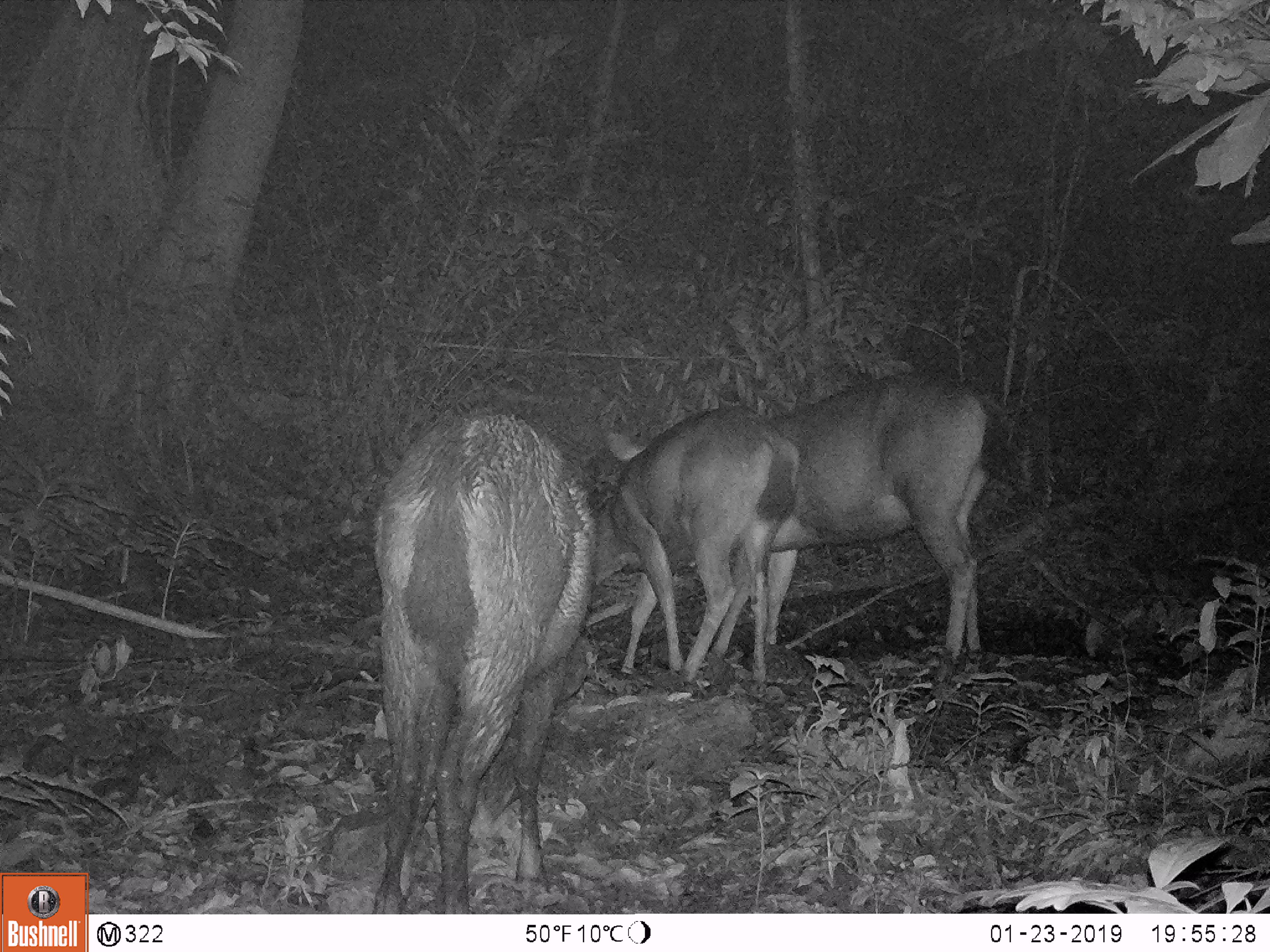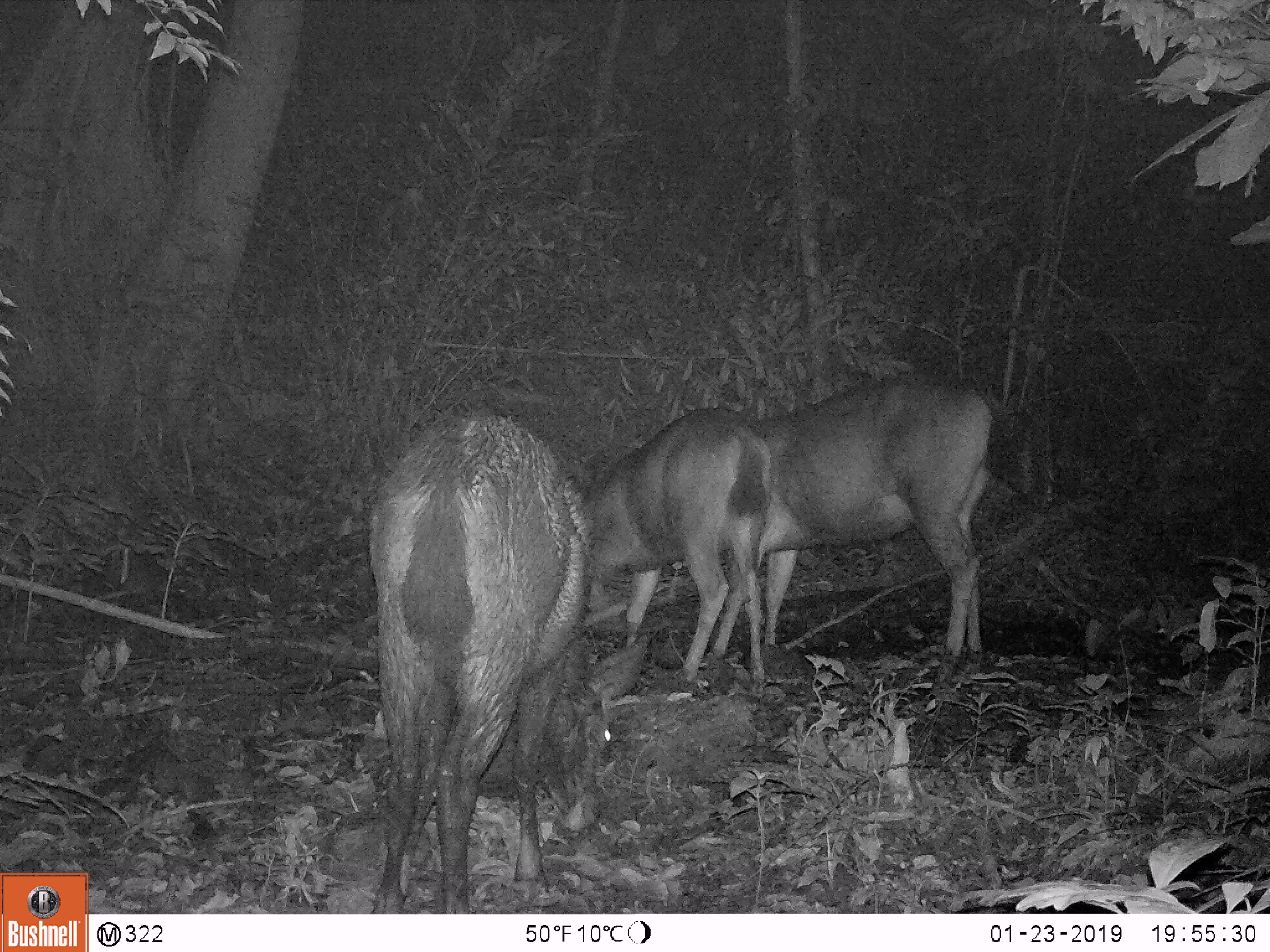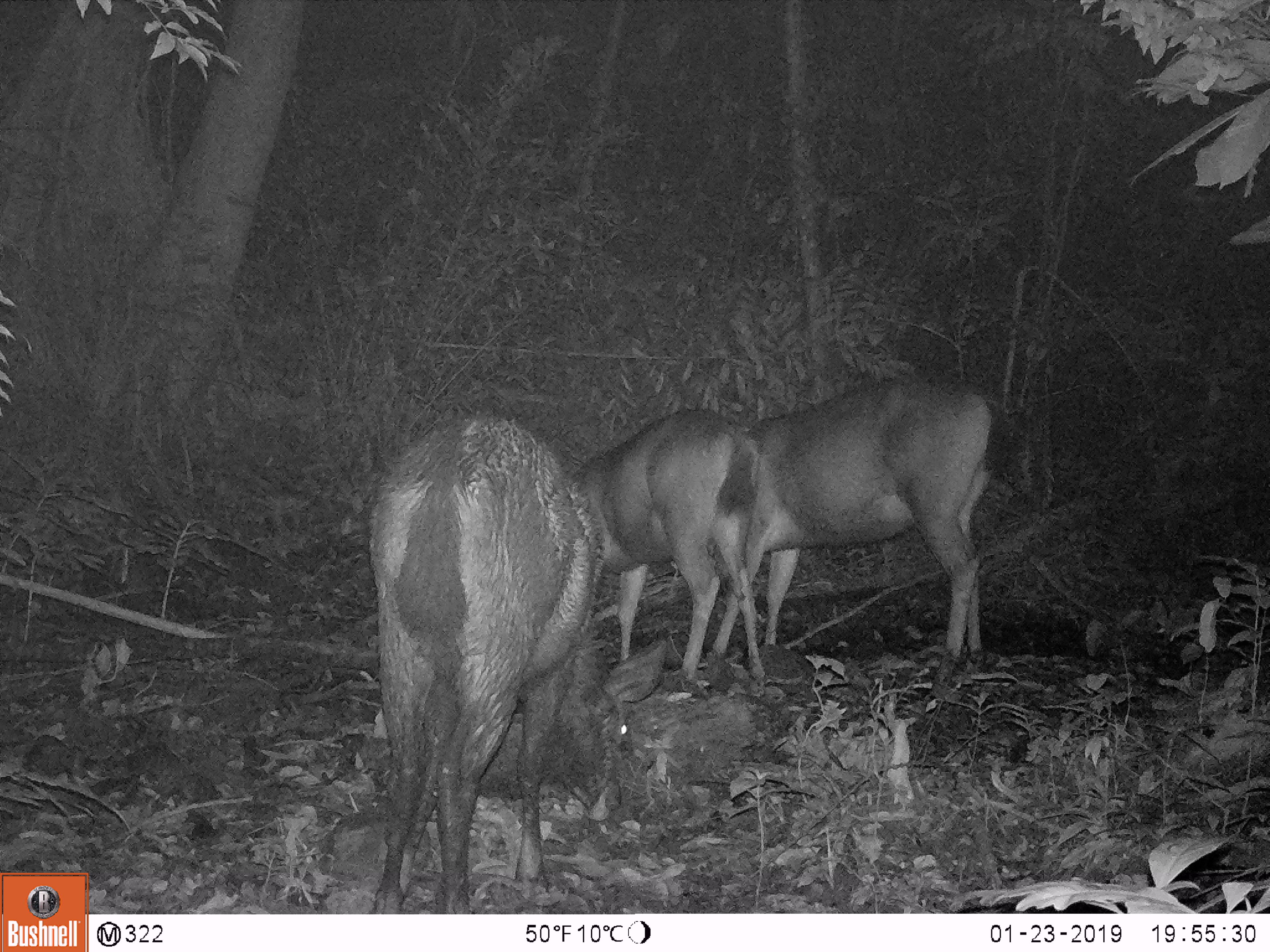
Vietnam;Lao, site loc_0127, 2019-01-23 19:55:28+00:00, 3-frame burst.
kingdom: Animalia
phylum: Chordata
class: Mammalia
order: Artiodactyla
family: Cervidae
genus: Rusa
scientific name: Rusa unicolor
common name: sambar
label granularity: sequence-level